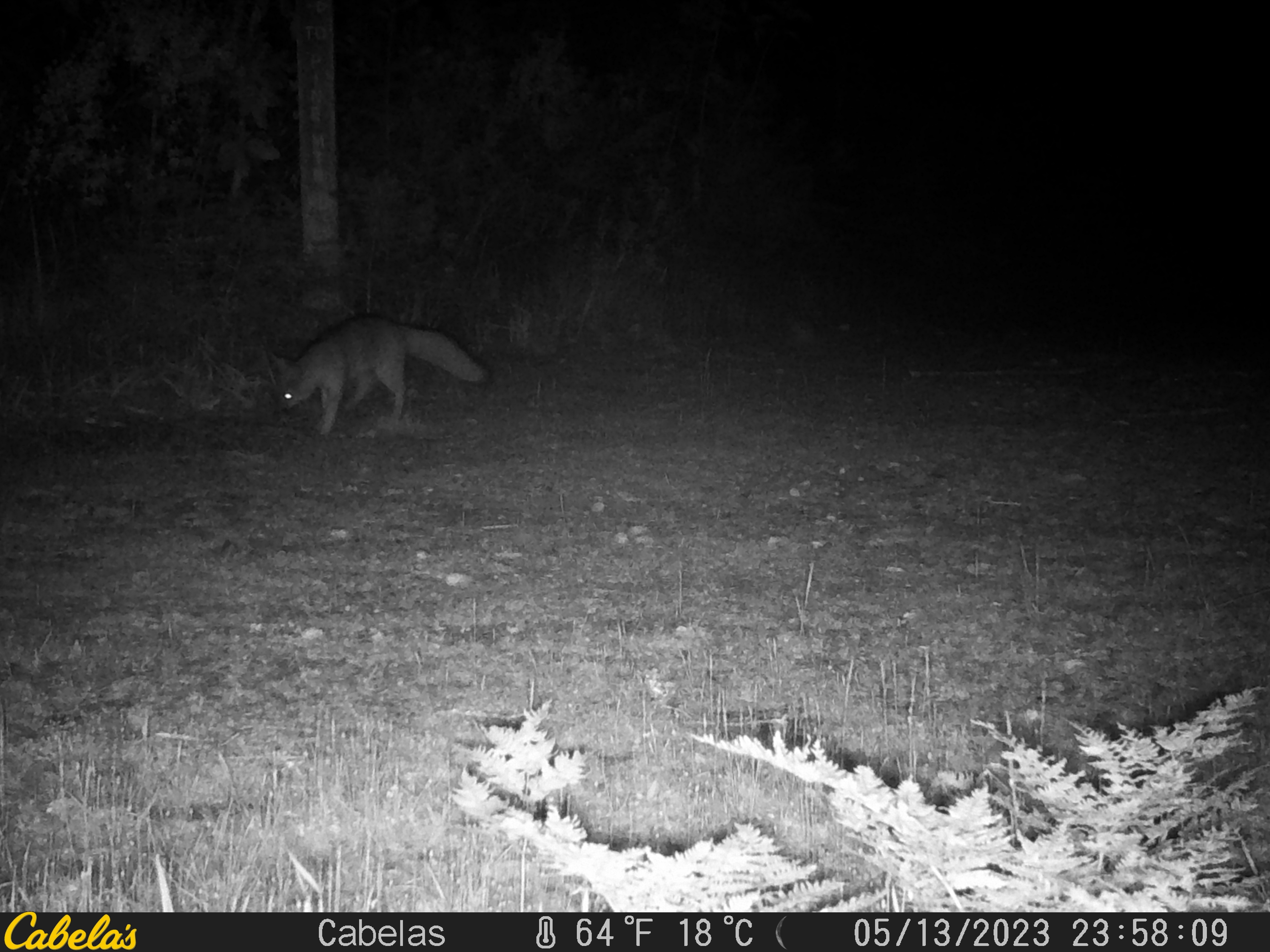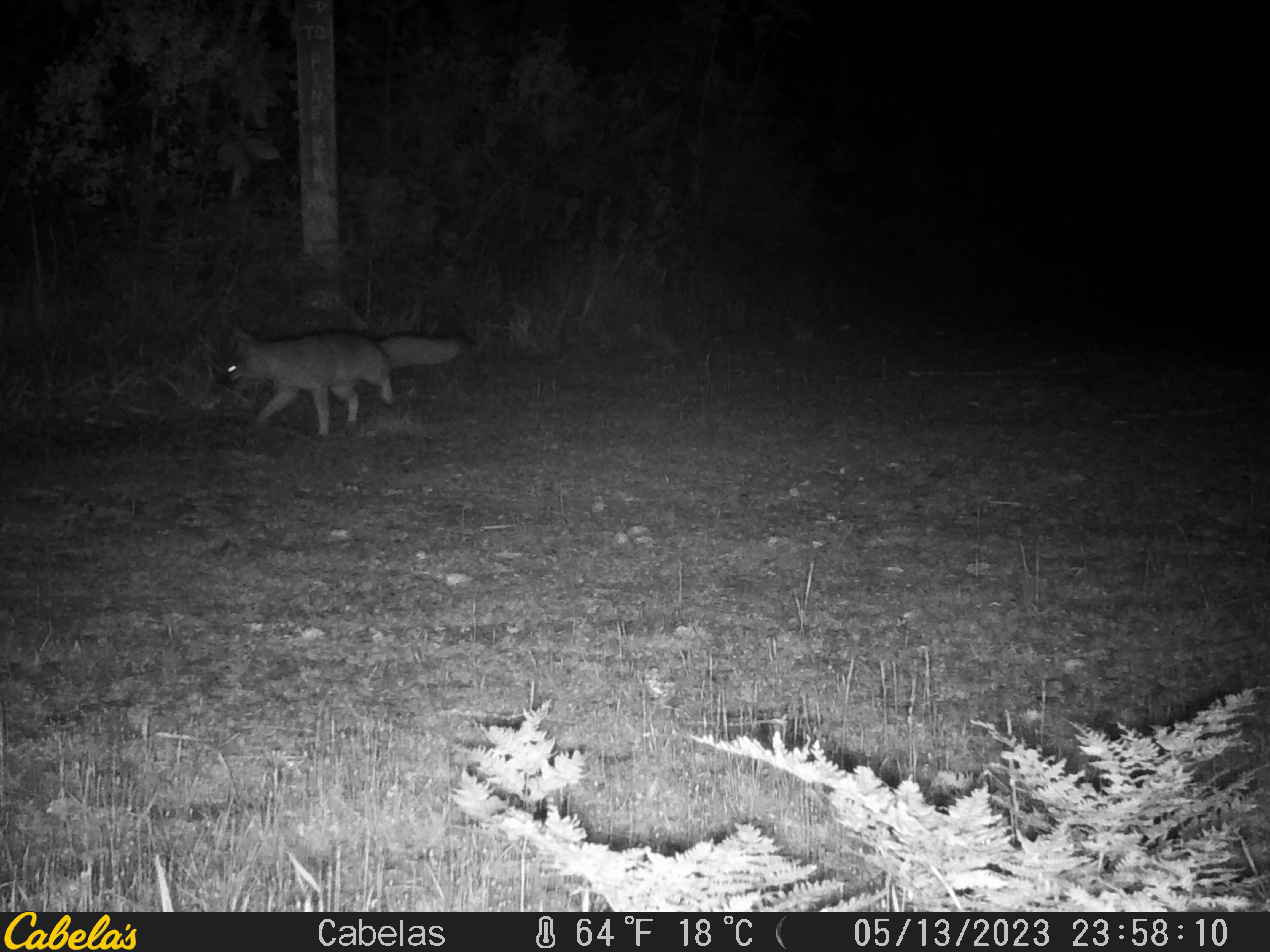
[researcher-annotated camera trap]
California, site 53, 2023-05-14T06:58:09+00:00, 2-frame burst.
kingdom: Animalia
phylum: Chordata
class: Mammalia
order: Carnivora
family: Canidae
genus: Urocyon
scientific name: Urocyon cinereoargenteus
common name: gray fox